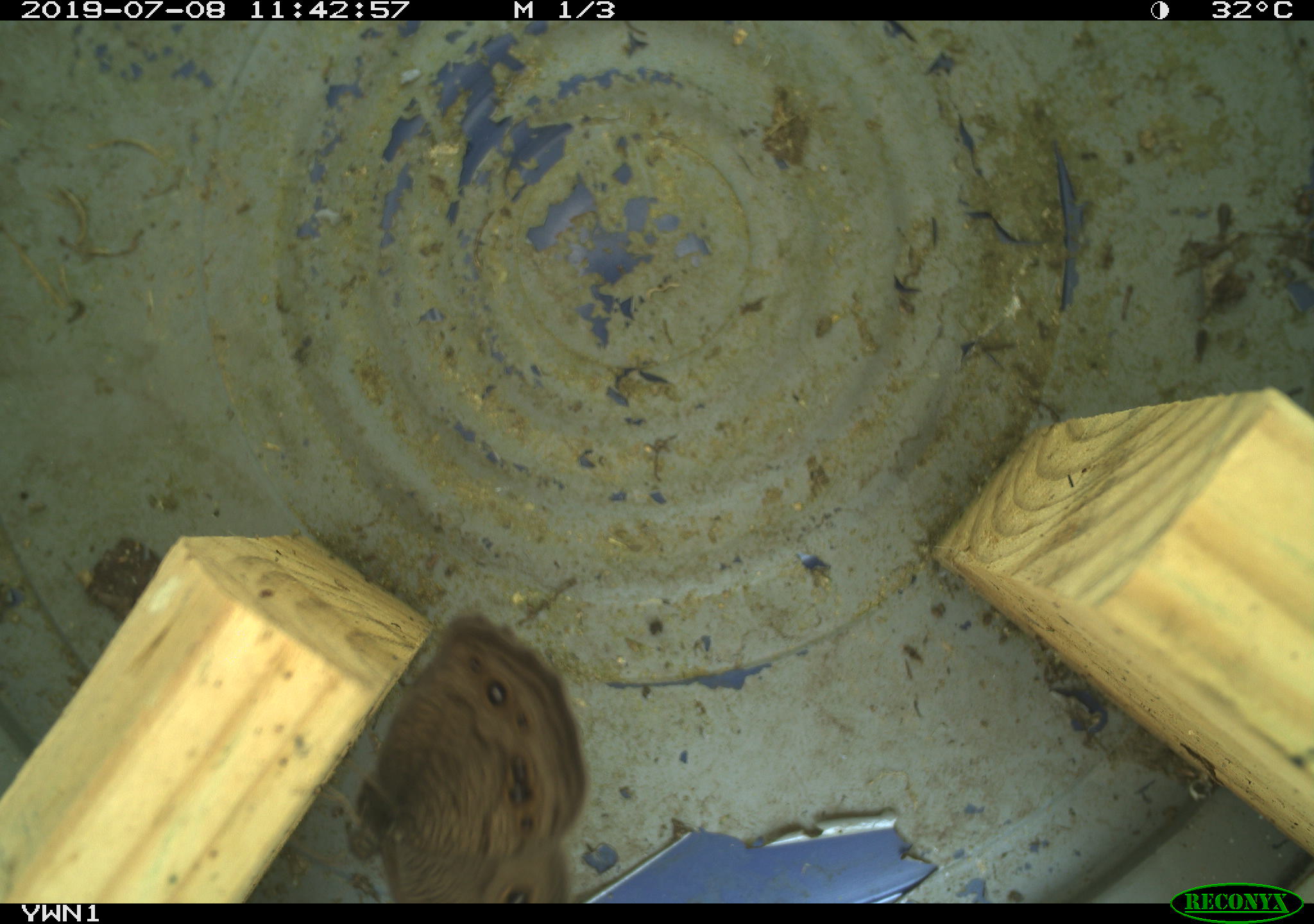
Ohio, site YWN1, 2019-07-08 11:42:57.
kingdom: Animalia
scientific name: Animalia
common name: animal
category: invertebrate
Invertebrate (animal) (Animalia).